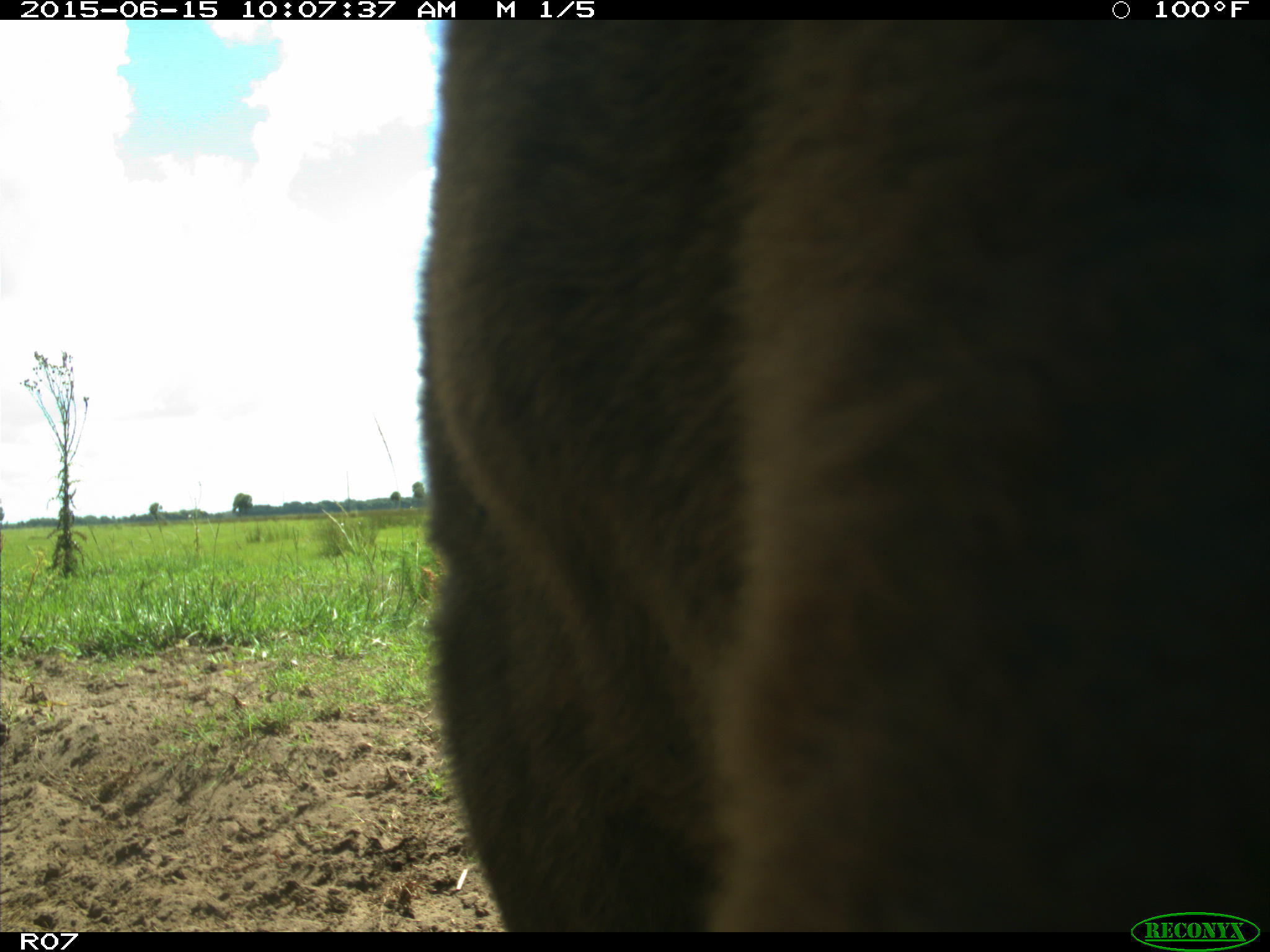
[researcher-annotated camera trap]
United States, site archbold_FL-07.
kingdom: Animalia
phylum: Chordata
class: Mammalia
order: Artiodactyla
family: Bovidae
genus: Bos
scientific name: Bos taurus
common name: domestic cow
Bos taurus (domestic cow).